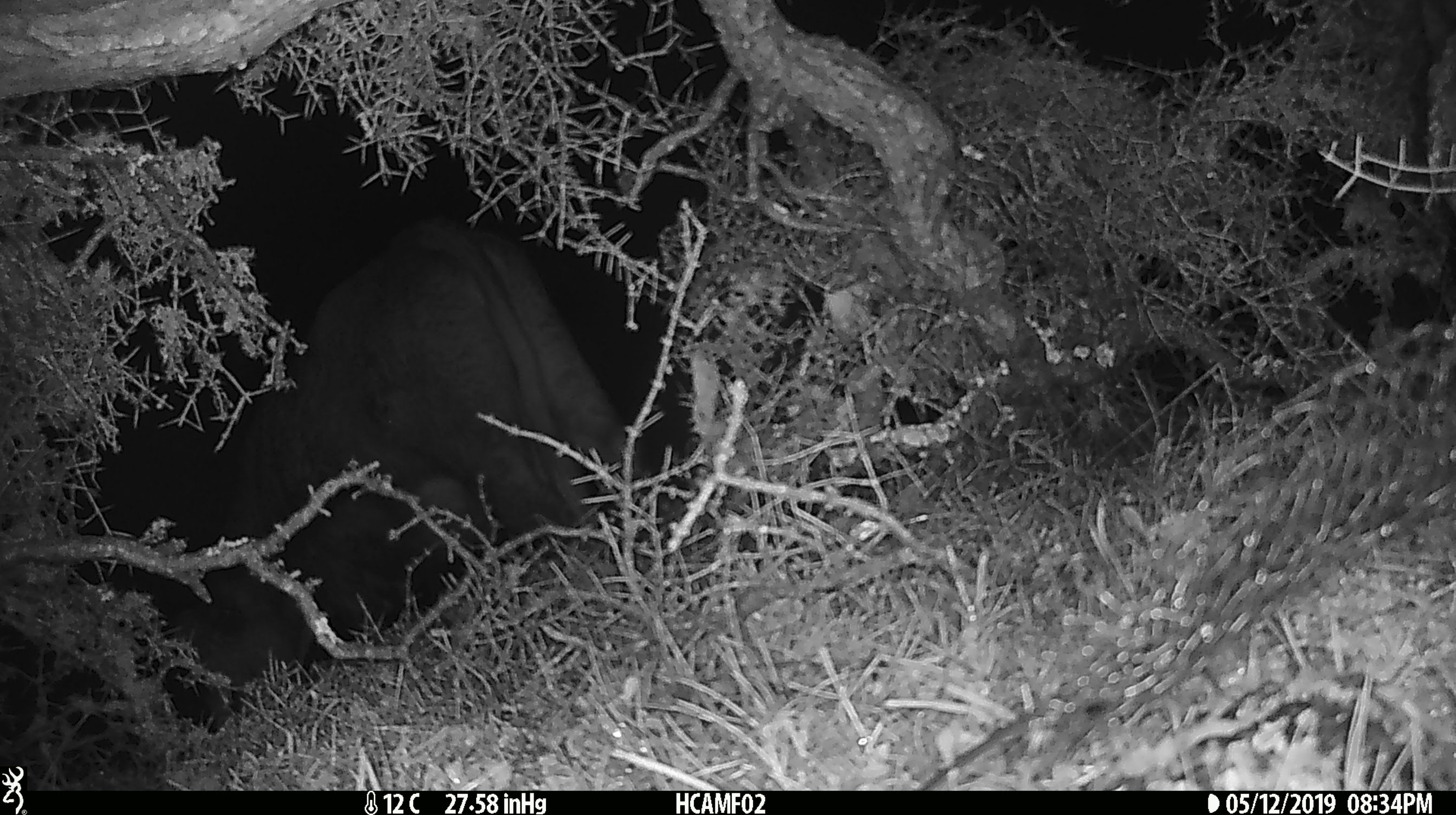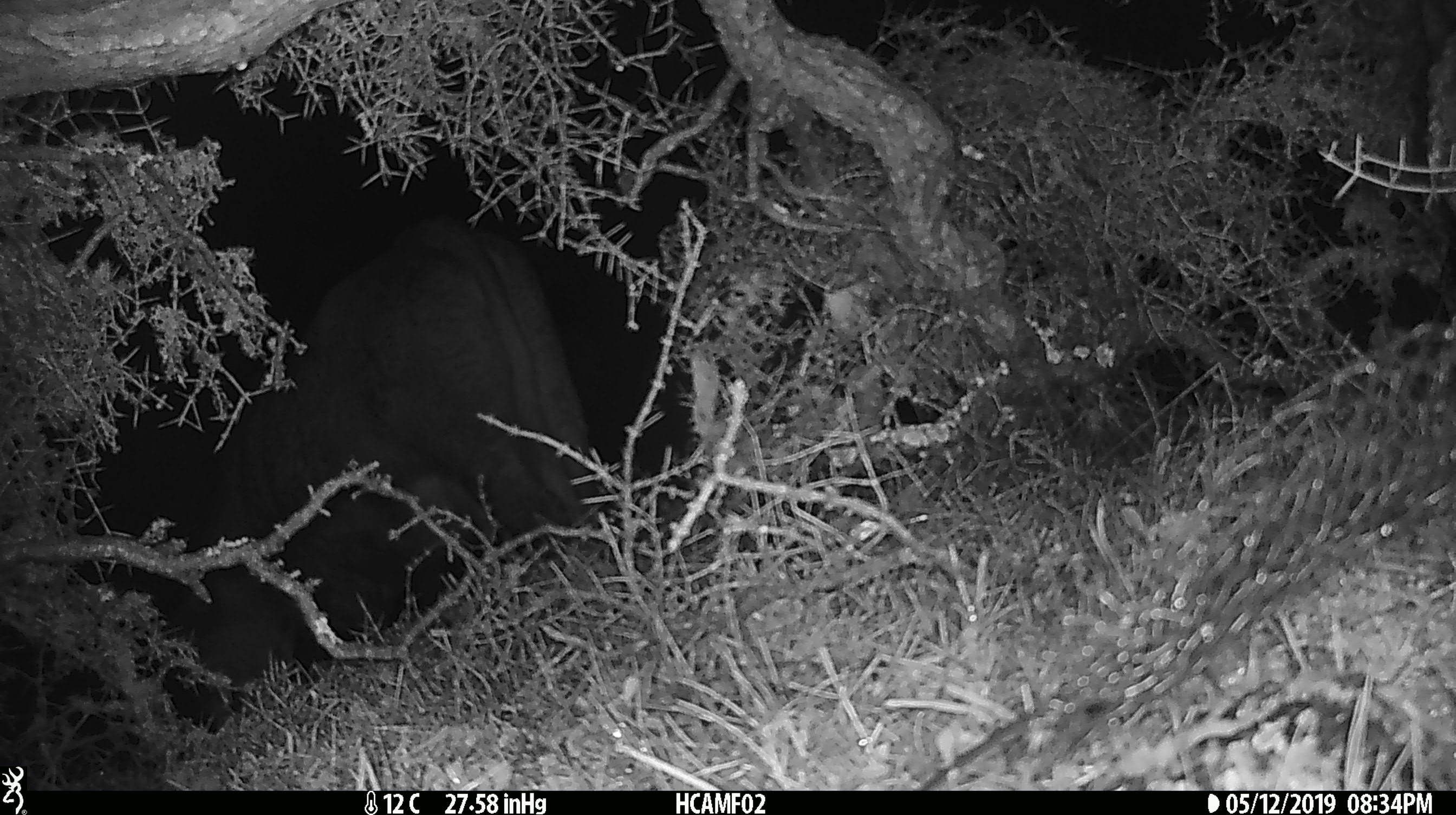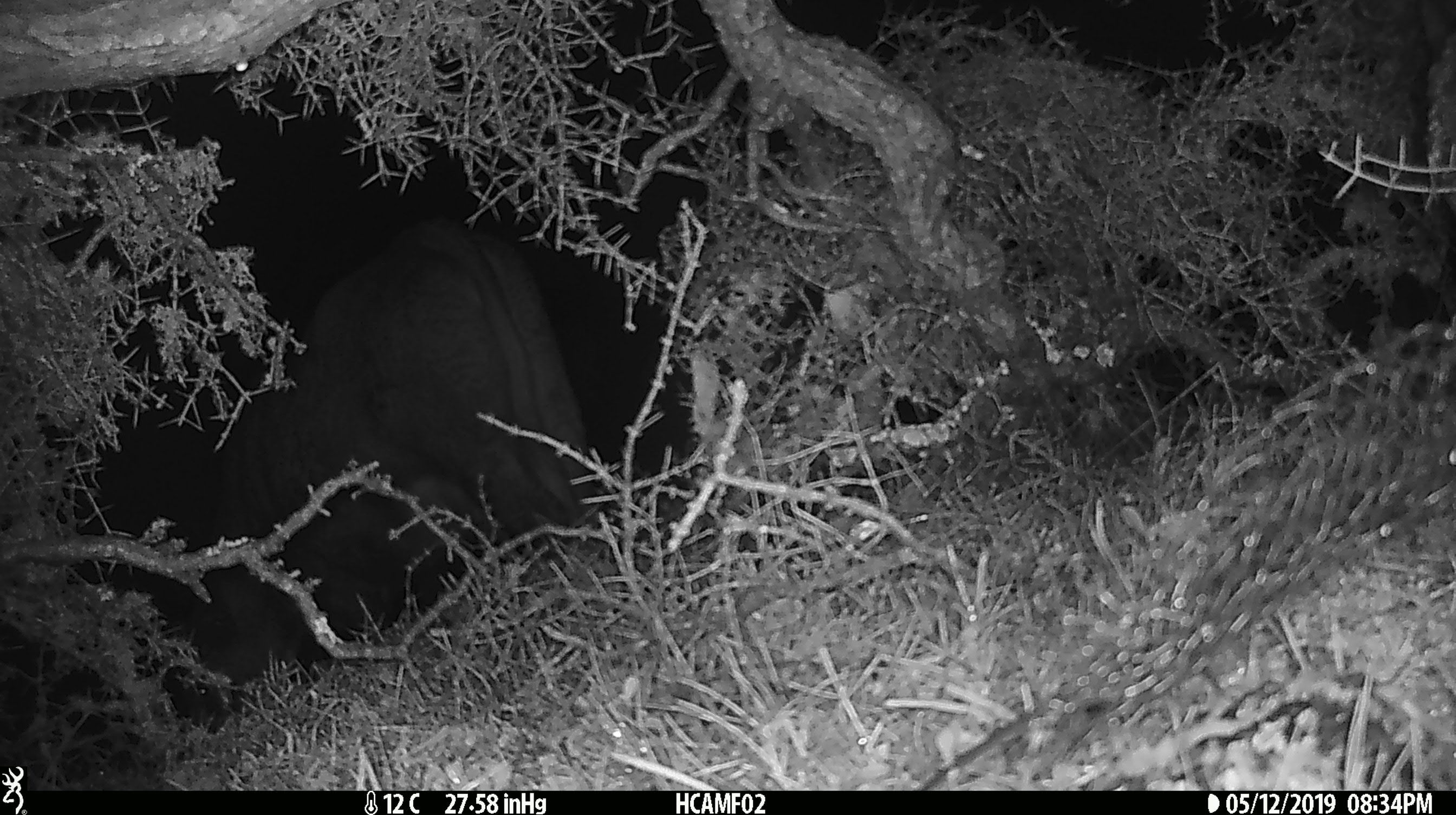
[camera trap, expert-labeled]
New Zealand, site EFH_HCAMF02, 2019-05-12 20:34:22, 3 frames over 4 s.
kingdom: Animalia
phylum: Chordata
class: Mammalia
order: Artiodactyla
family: Bovidae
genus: Bos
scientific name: Bos taurus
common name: domestic cow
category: cow